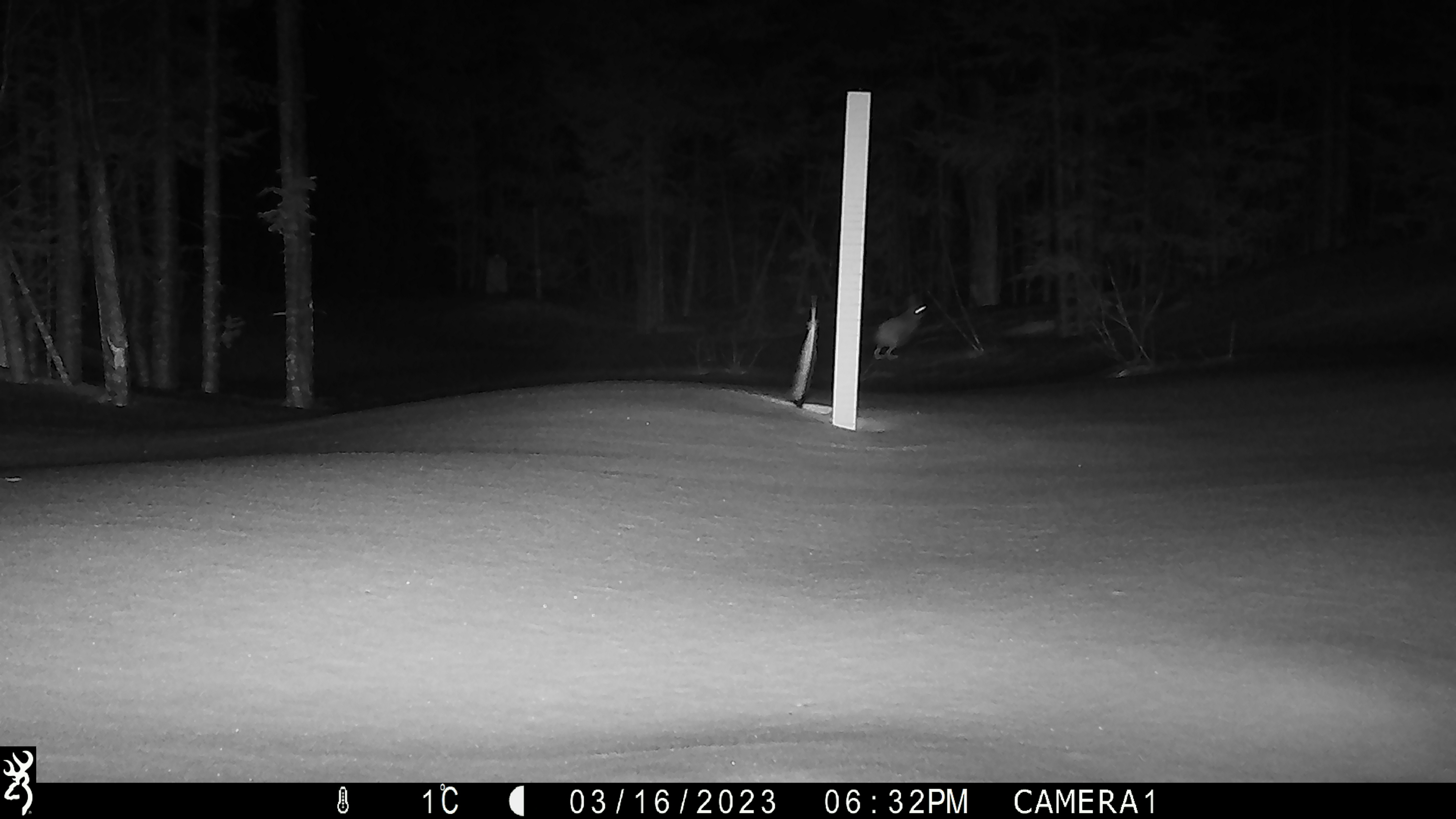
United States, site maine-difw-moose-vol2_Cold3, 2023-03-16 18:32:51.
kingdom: Animalia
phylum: Chordata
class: Mammalia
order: Lagomorpha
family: Leporidae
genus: Lepus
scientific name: Lepus americanus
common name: snowshoe hare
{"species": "snowshoe hare (Lepus americanus)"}